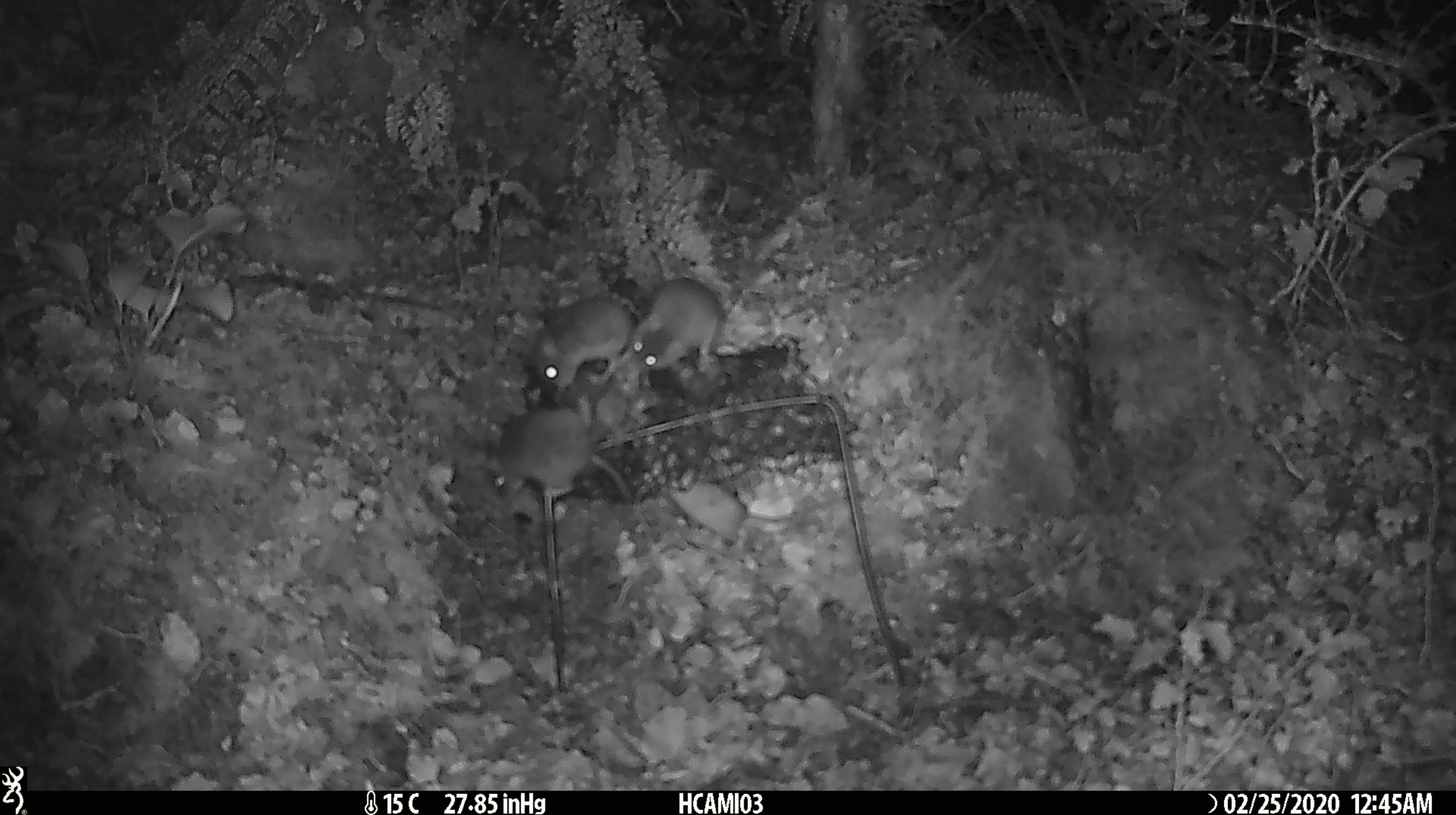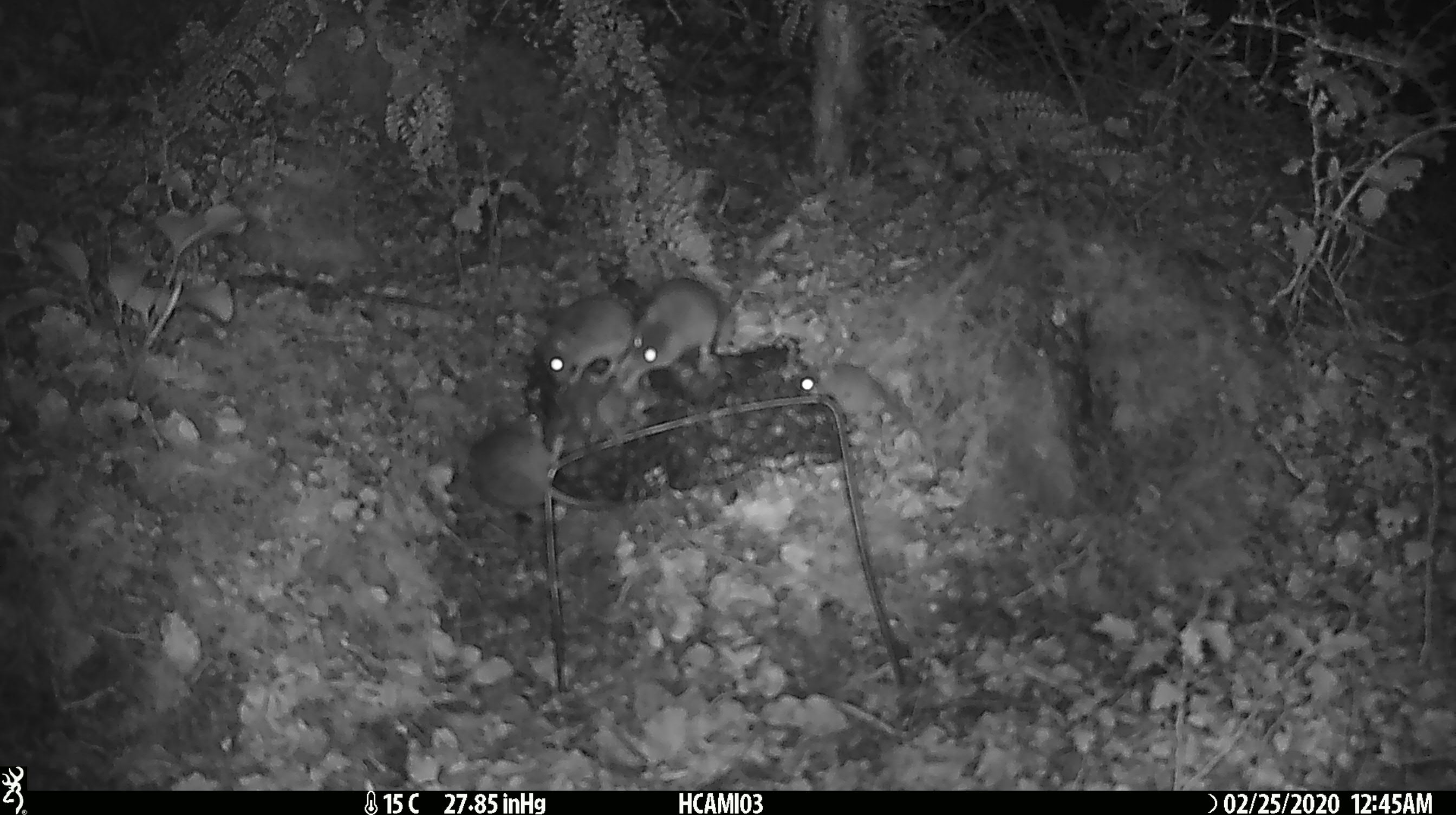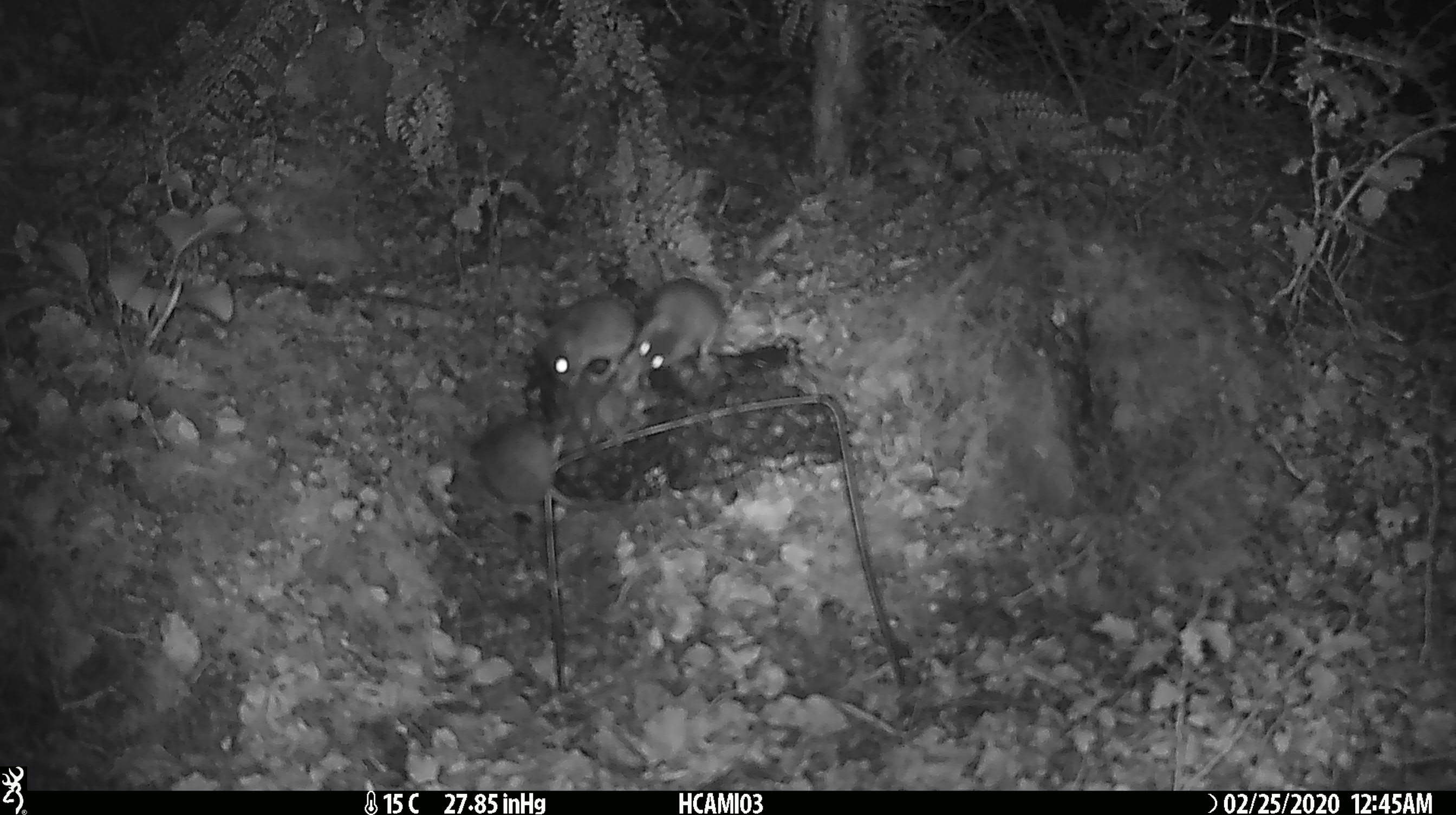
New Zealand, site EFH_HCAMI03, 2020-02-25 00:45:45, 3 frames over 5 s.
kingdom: Animalia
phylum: Chordata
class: Mammalia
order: Rodentia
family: Muridae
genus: Mus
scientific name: Mus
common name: mouse